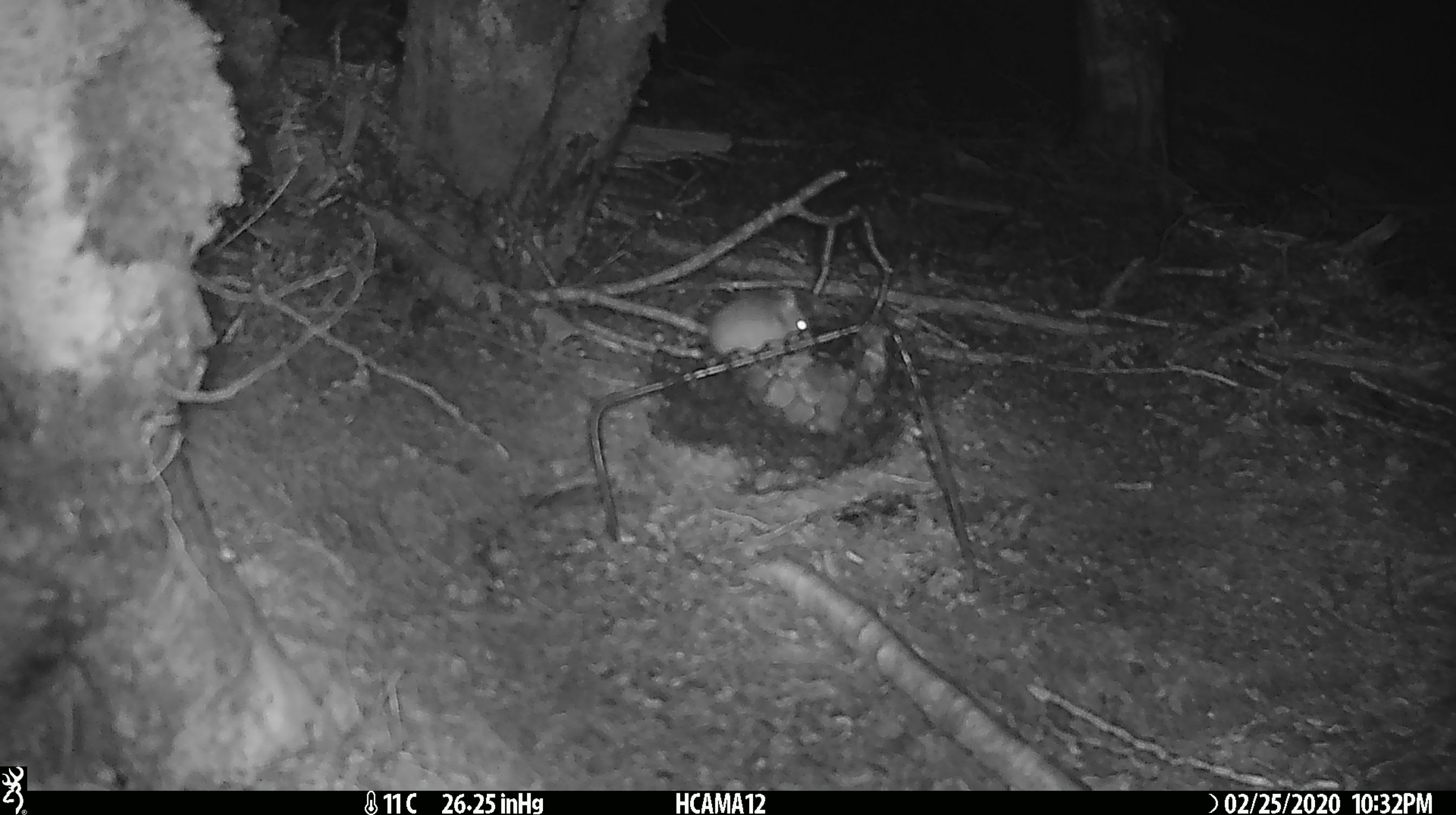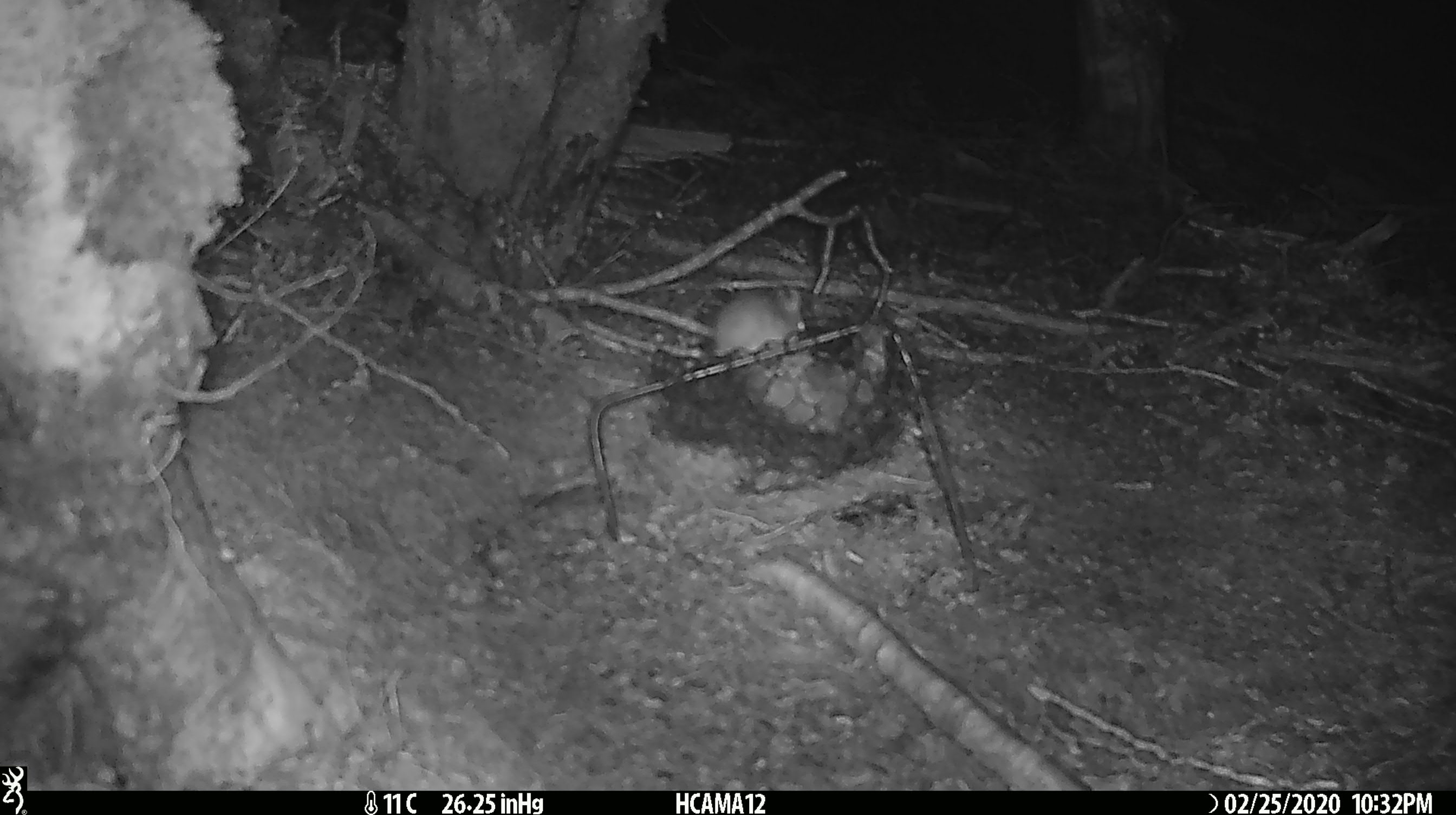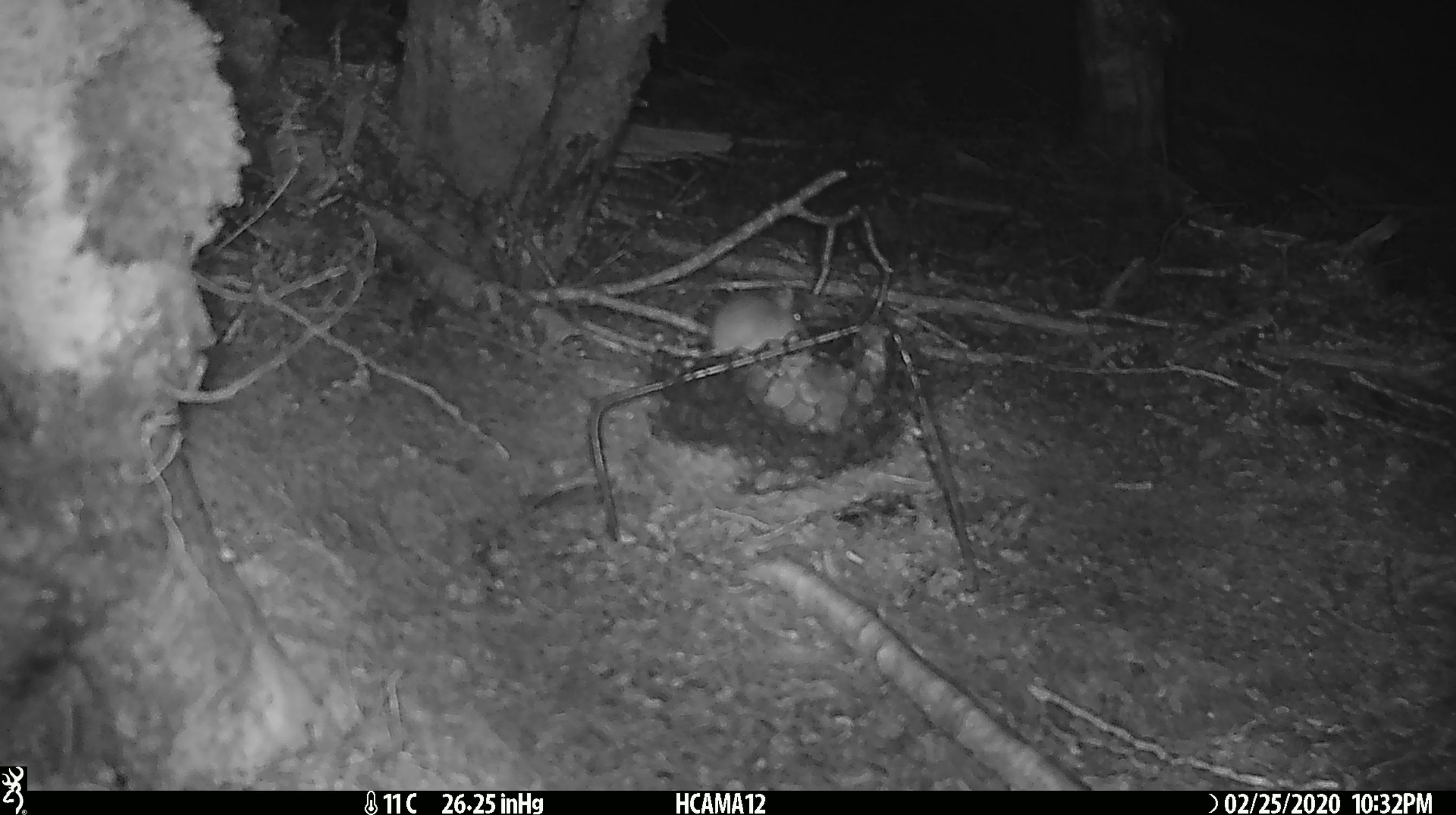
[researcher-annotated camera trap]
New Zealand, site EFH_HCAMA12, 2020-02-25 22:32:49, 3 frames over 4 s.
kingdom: Animalia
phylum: Chordata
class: Mammalia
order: Rodentia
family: Muridae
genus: Mus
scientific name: Mus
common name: mouse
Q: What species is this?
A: Mouse (Mus).